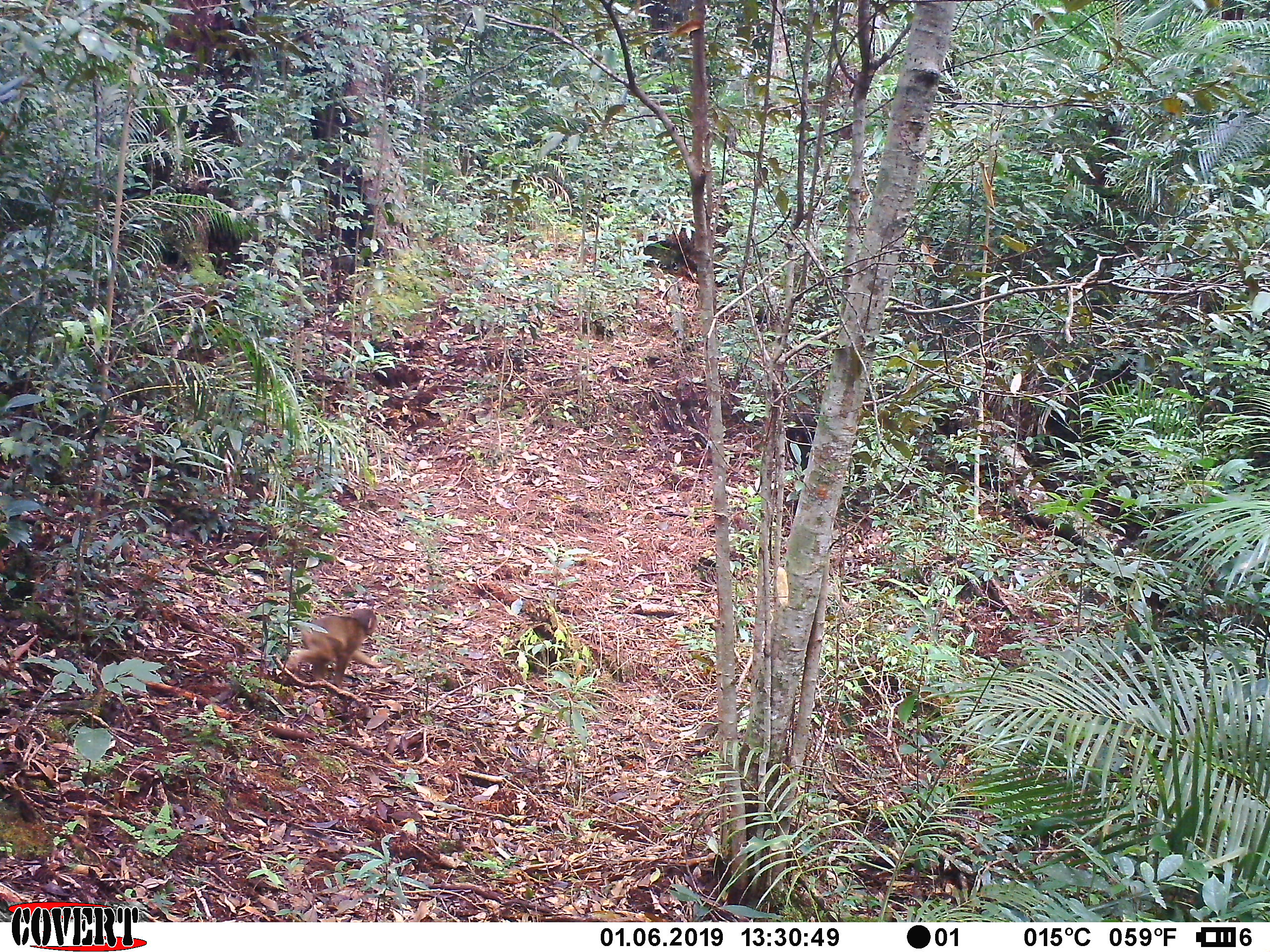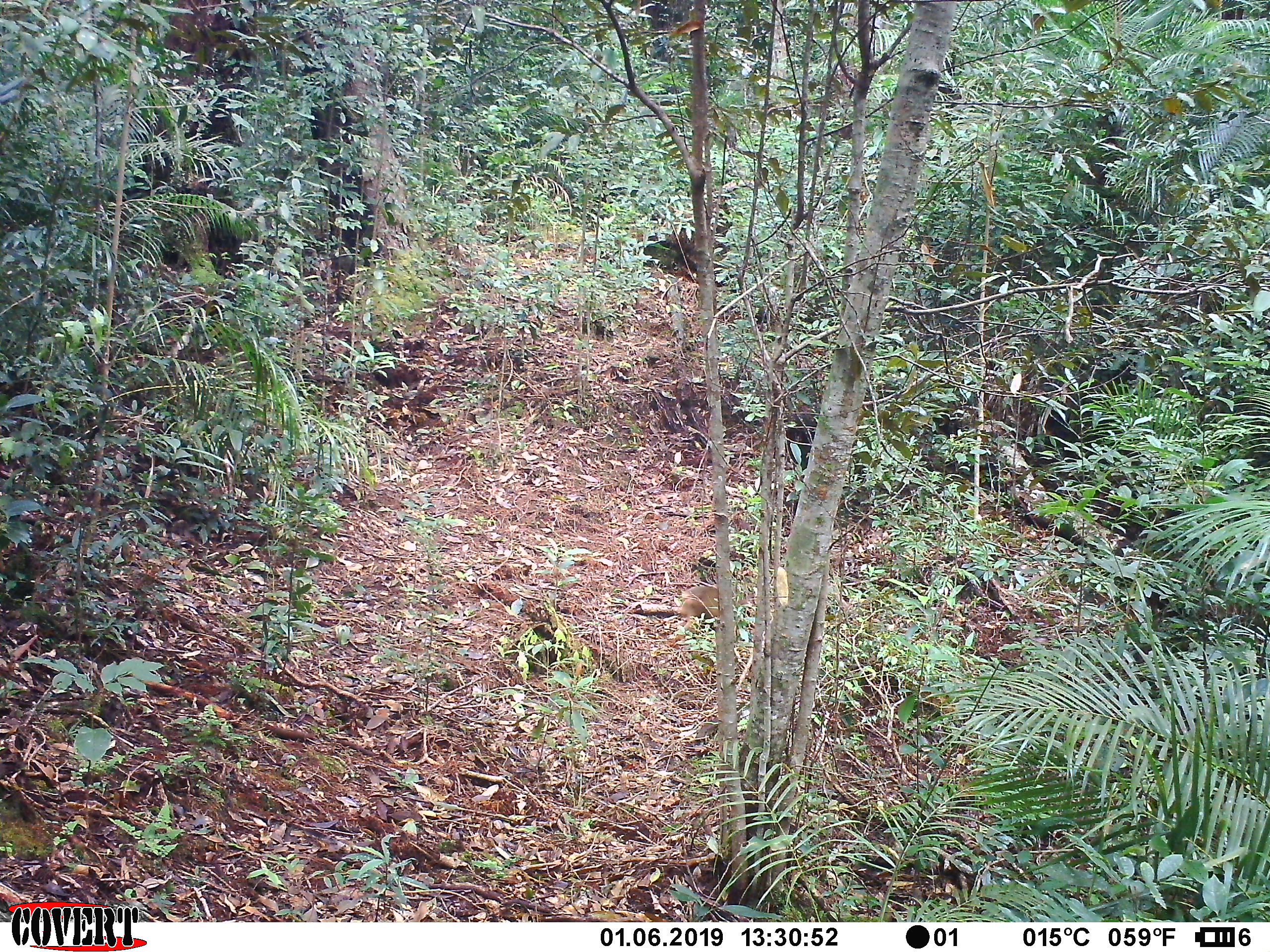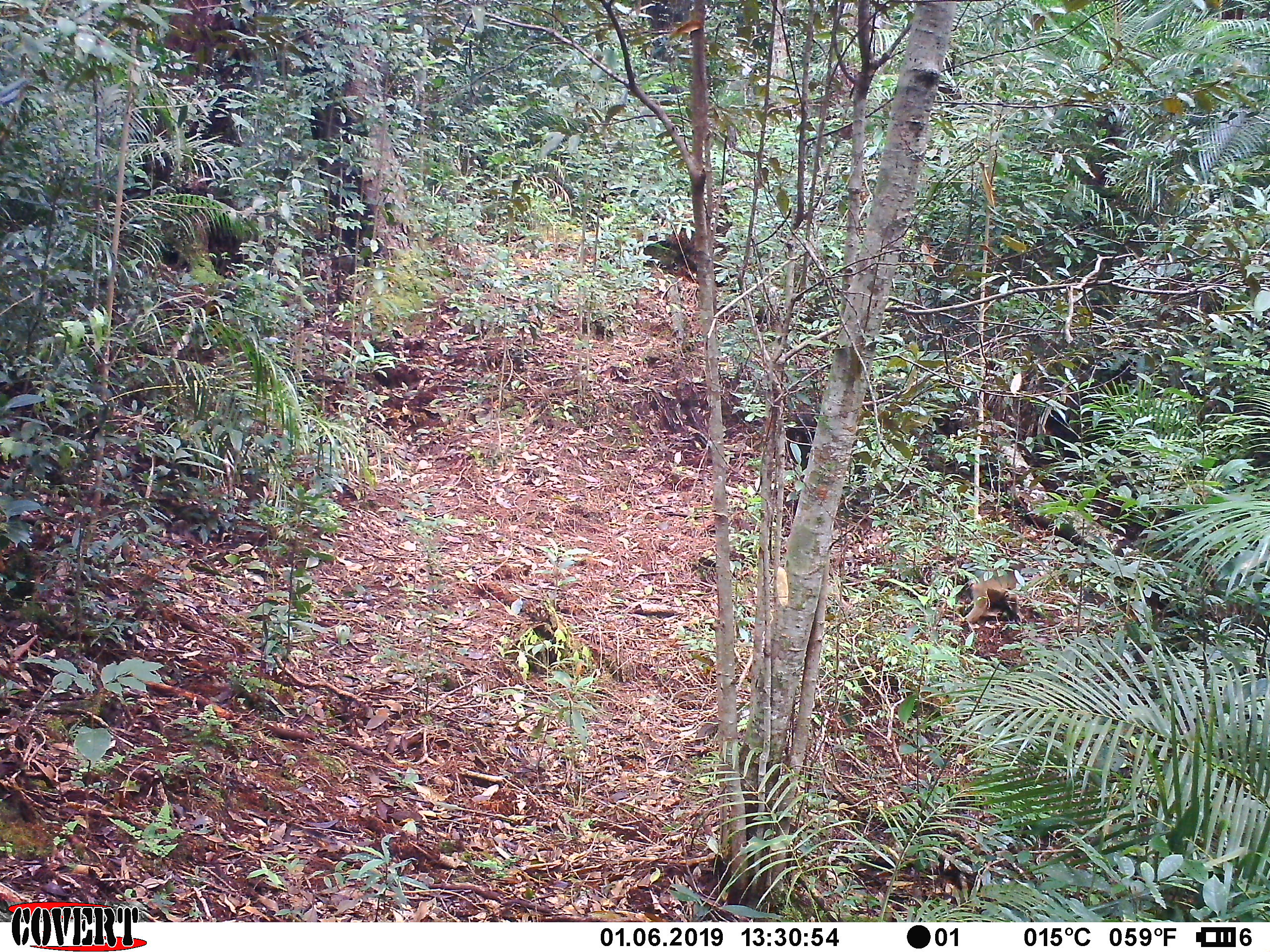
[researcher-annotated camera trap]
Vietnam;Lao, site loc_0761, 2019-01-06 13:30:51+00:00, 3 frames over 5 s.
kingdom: Animalia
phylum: Chordata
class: Mammalia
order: Primates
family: Cercopithecidae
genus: Macaca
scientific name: Macaca arctoides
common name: stump-tailed macaque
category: stump tailed macaque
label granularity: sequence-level